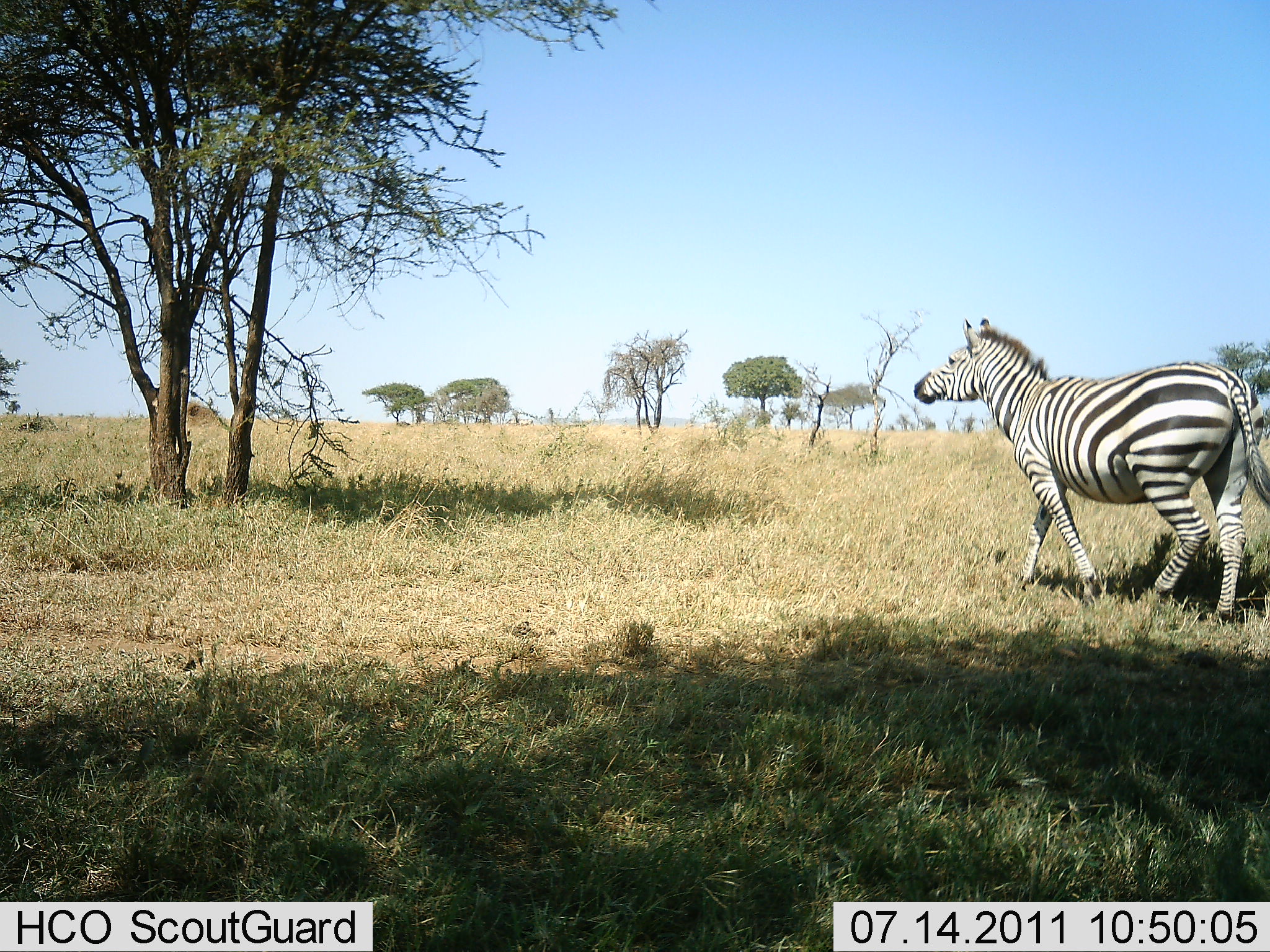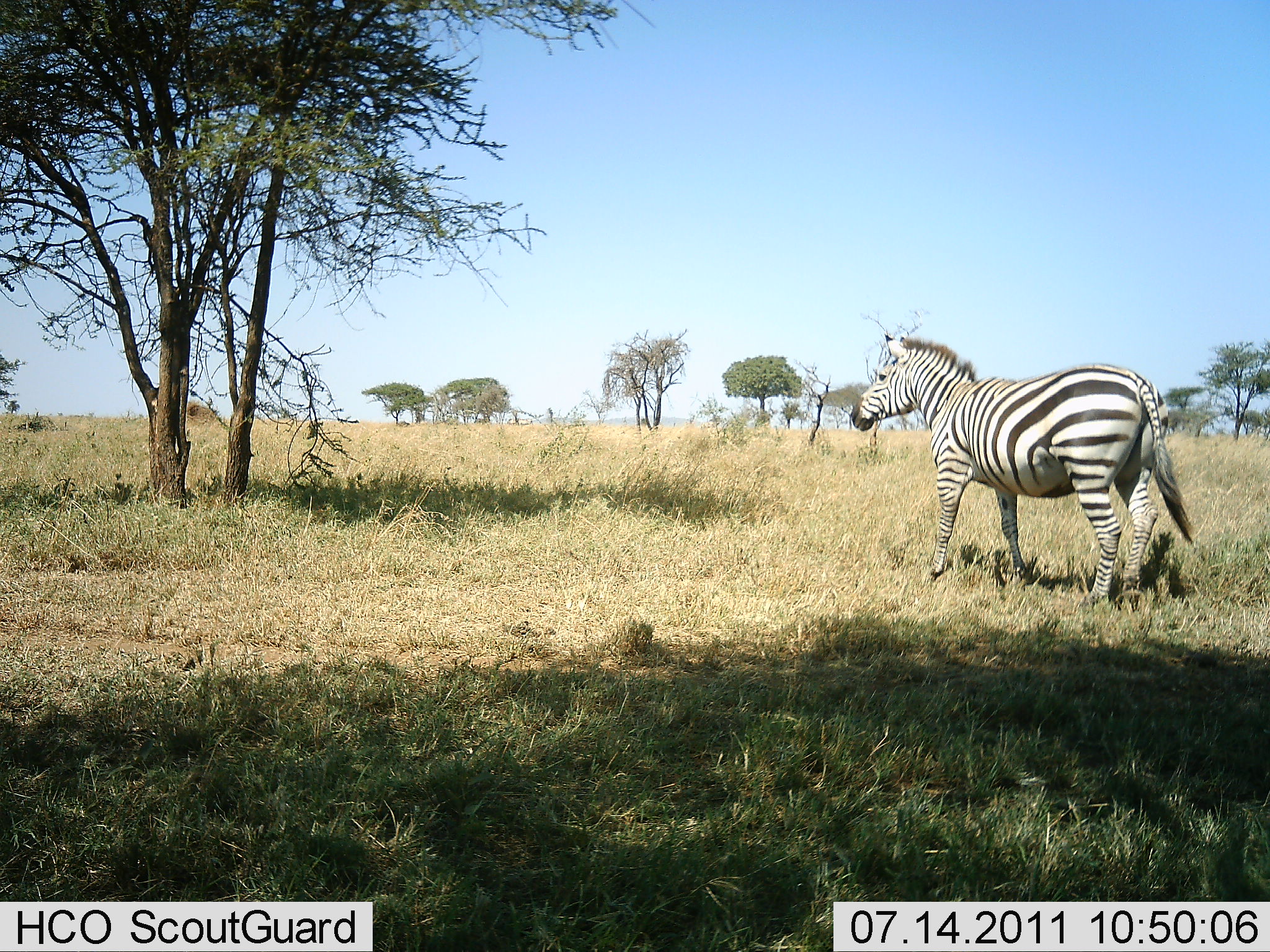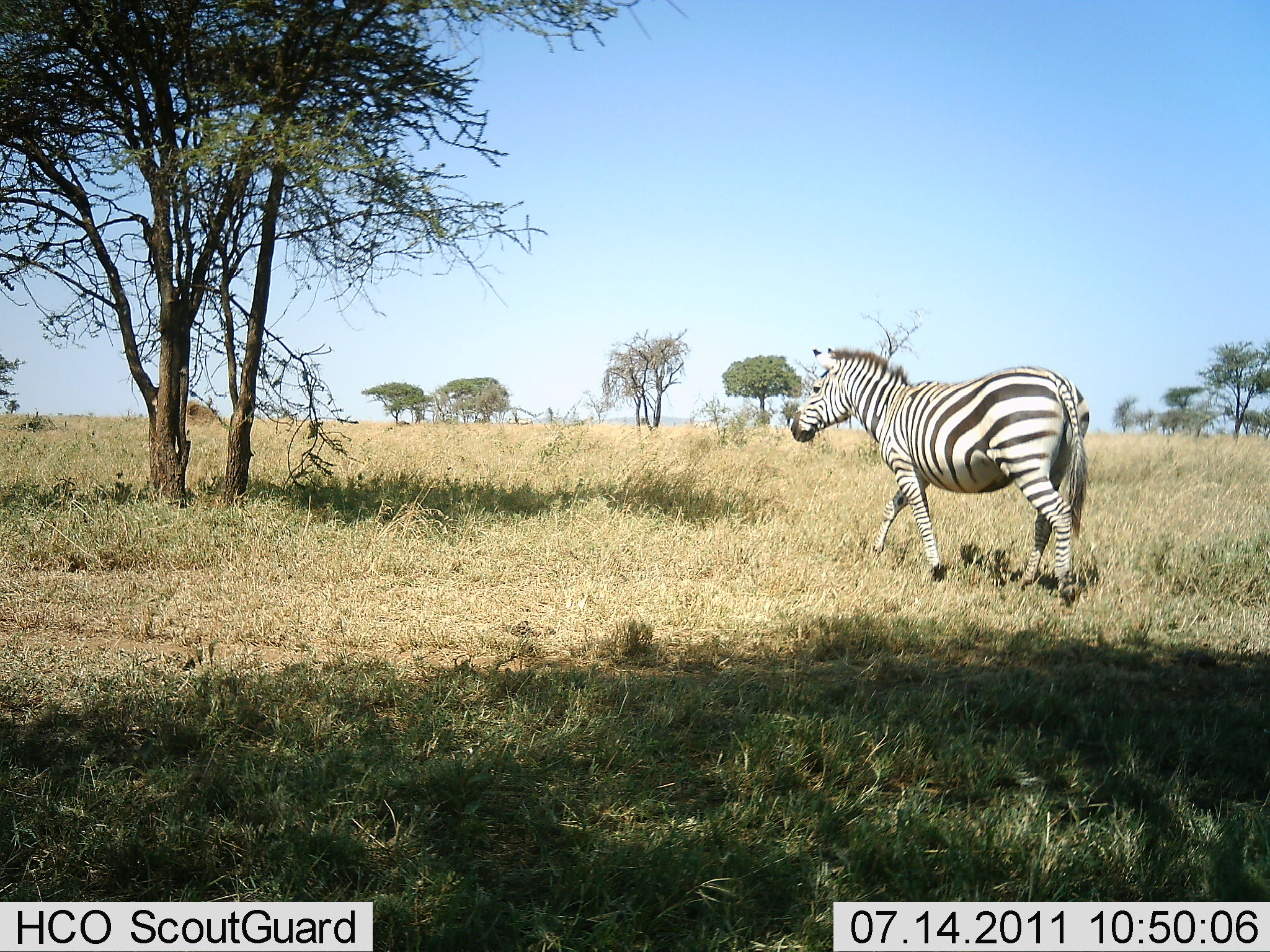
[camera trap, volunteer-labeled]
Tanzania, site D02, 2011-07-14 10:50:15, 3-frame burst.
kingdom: Animalia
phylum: Chordata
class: Mammalia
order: Perissodactyla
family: Equidae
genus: Equus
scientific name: Equus quagga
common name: plains zebra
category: zebra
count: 1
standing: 10%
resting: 0%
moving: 90%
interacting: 0%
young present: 0%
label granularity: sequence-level